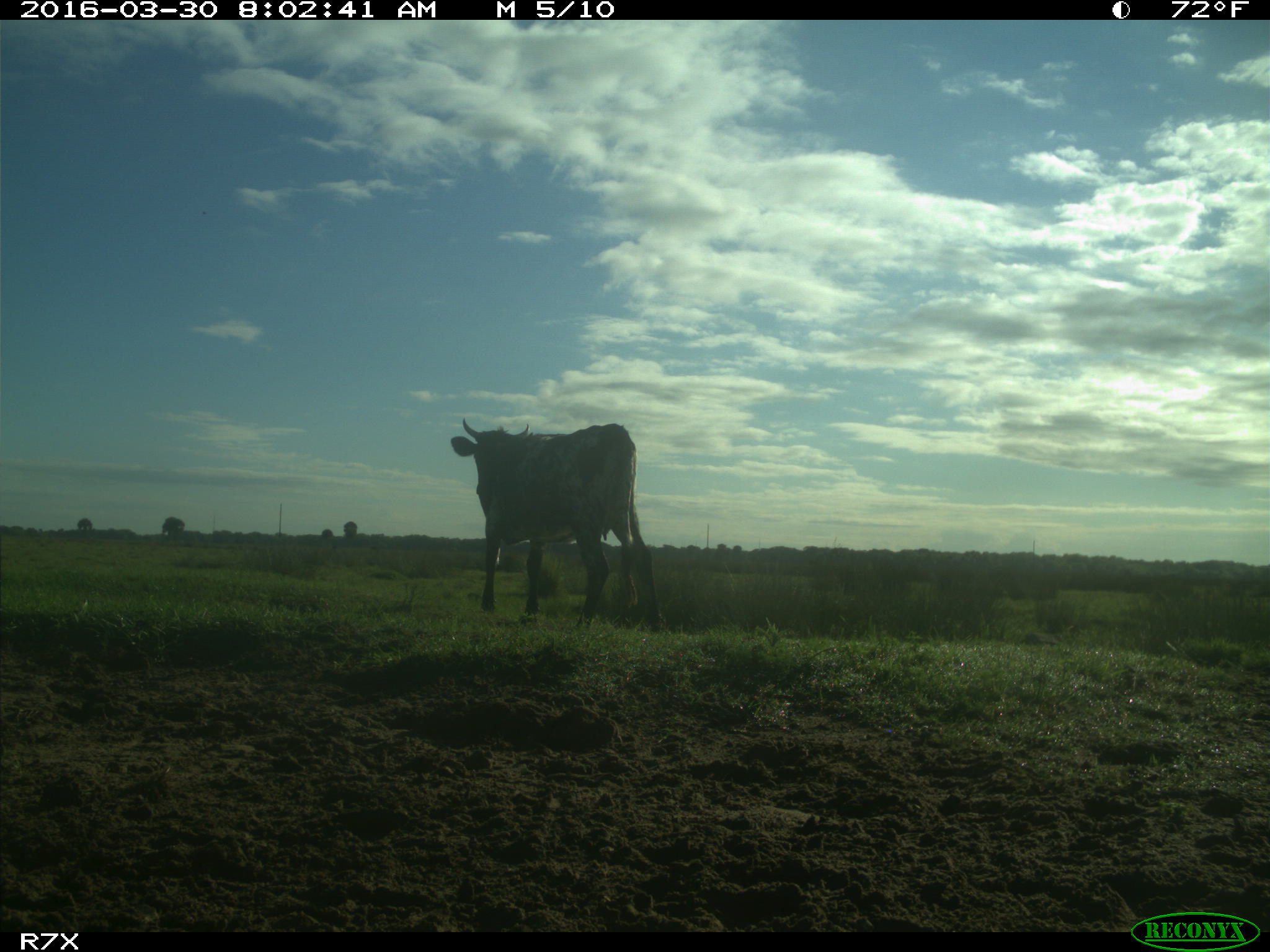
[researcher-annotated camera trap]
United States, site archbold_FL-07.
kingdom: Animalia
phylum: Chordata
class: Mammalia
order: Artiodactyla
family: Bovidae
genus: Bos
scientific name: Bos taurus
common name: domestic cow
Bos taurus (domestic cow).